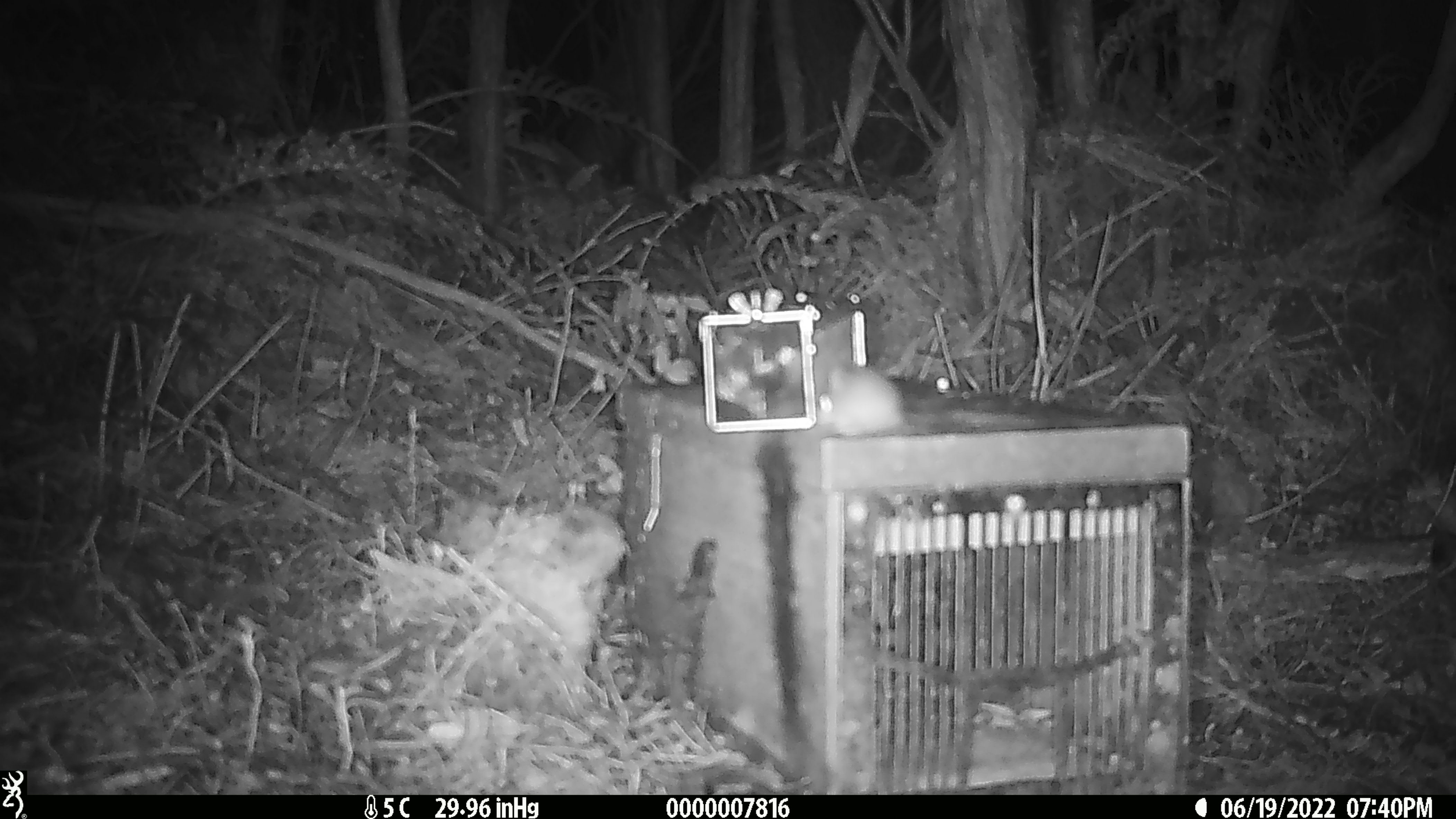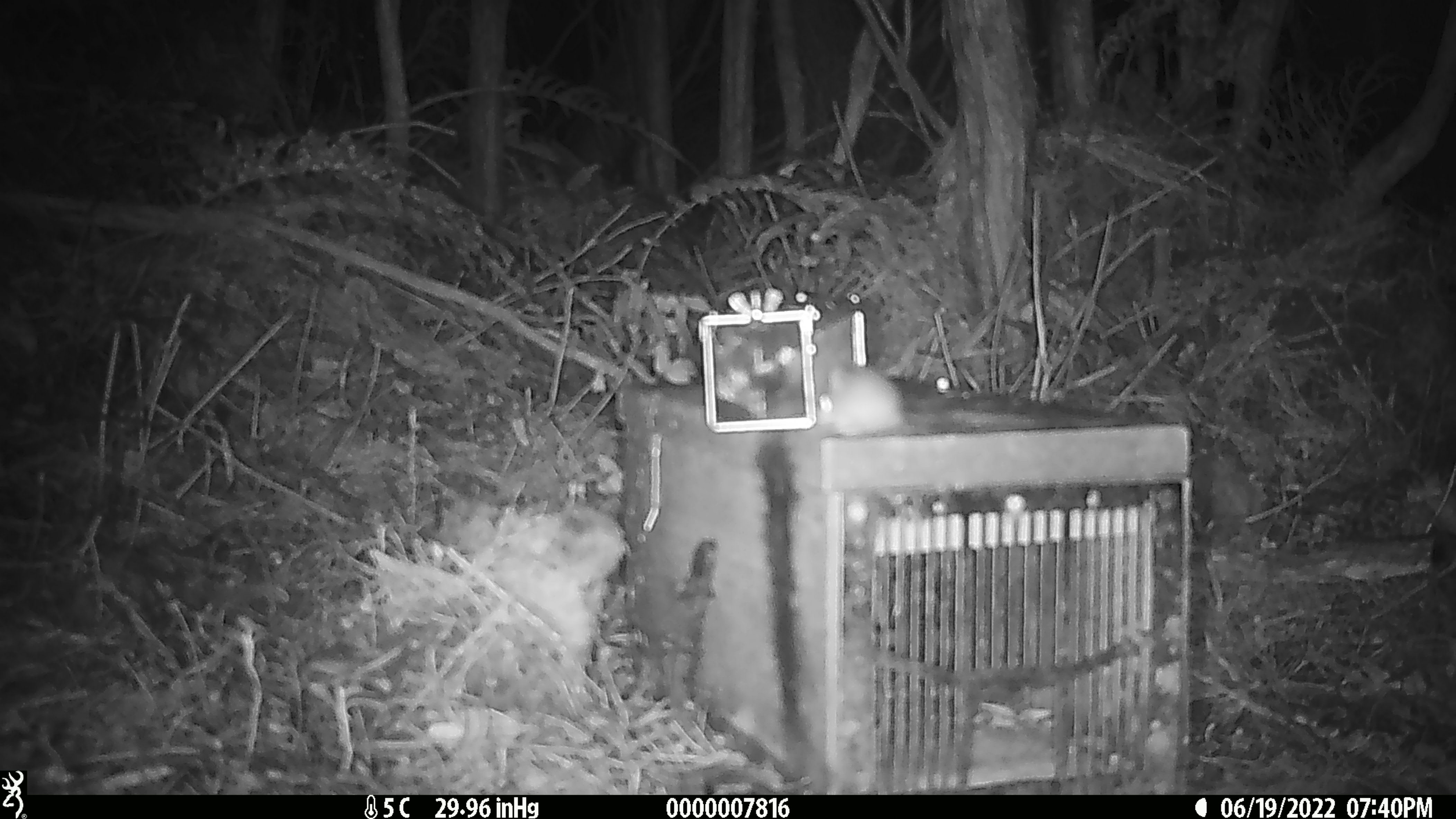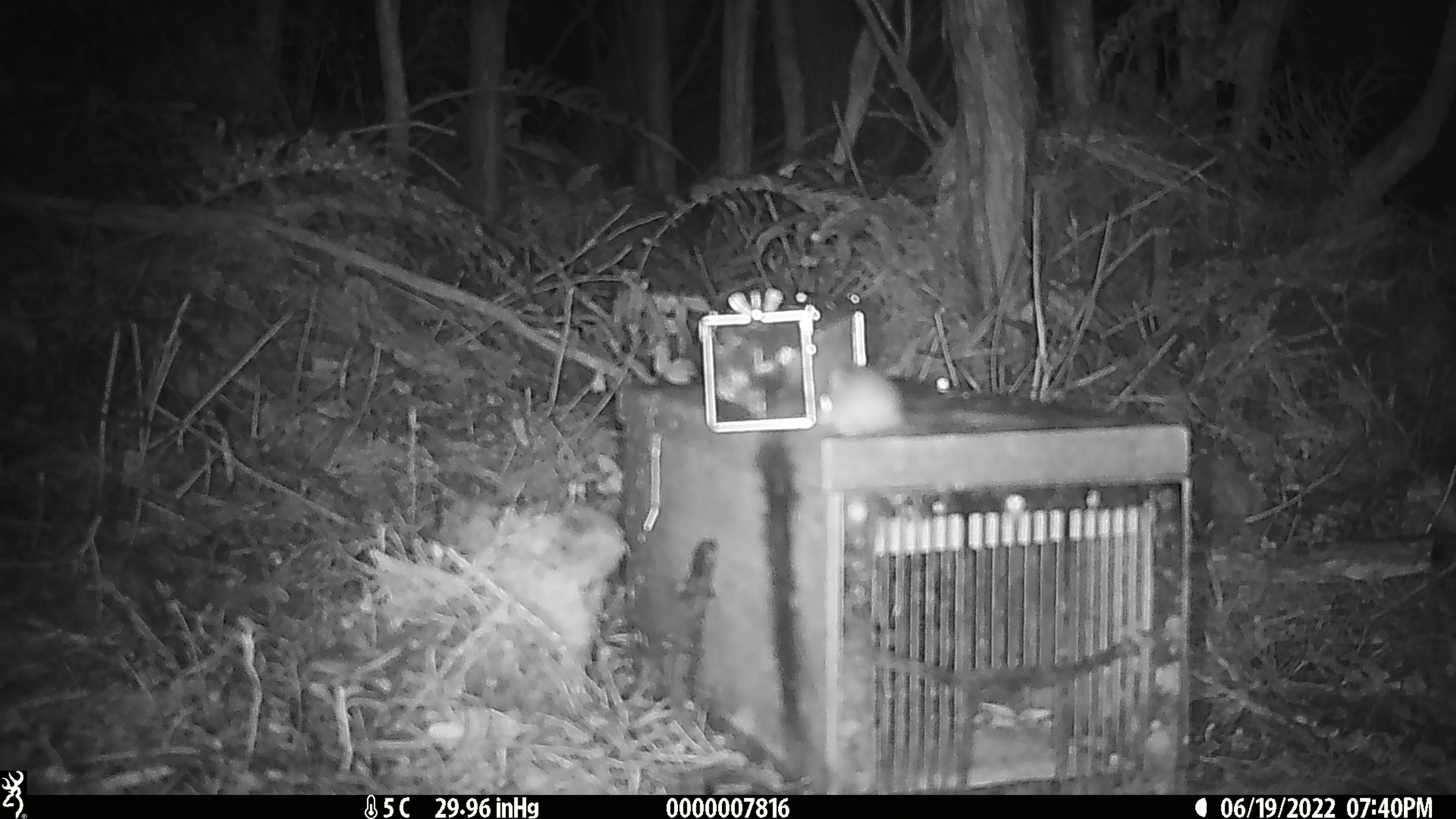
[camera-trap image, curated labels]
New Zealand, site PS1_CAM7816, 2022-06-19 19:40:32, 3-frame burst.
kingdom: Animalia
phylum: Chordata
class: Mammalia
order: Rodentia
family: Muridae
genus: Mus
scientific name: Mus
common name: mouse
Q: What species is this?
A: Mouse (Mus).